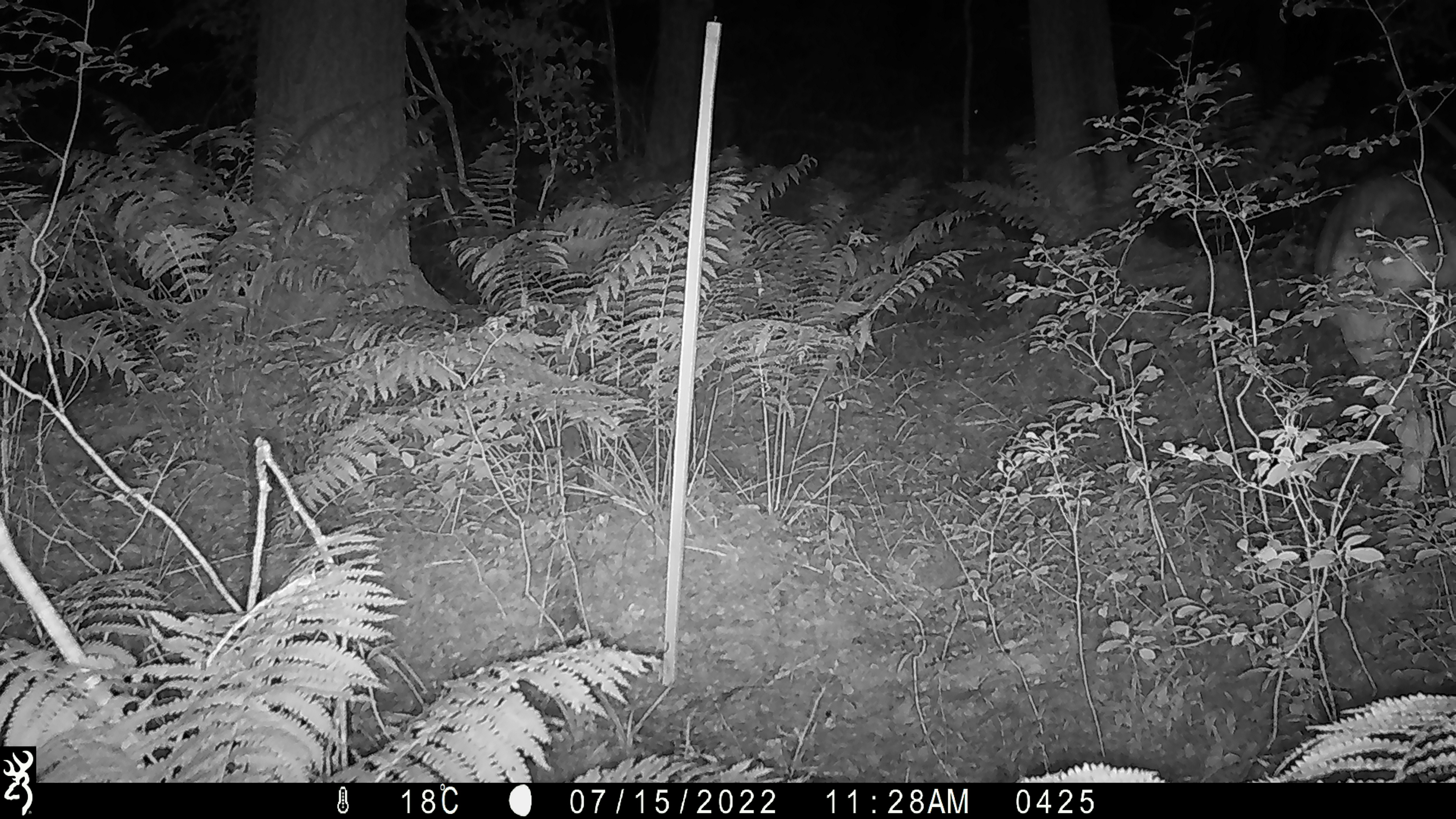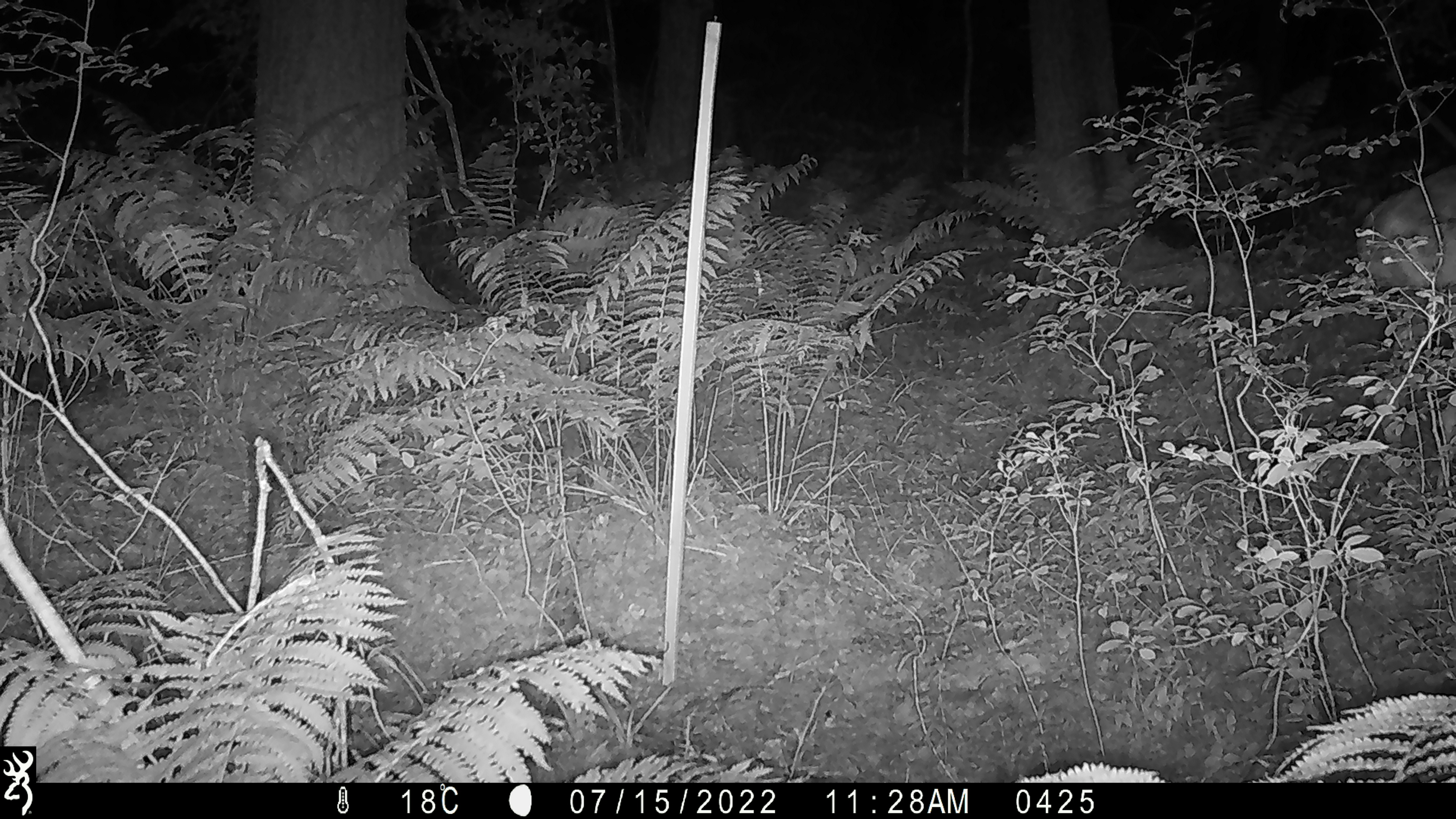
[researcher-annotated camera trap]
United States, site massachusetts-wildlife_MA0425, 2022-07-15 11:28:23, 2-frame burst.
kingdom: Animalia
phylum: Chordata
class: Mammalia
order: Artiodactyla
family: Cervidae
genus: Odocoileus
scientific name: Odocoileus virginianus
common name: white-tailed deer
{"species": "white-tailed deer (Odocoileus virginianus)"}